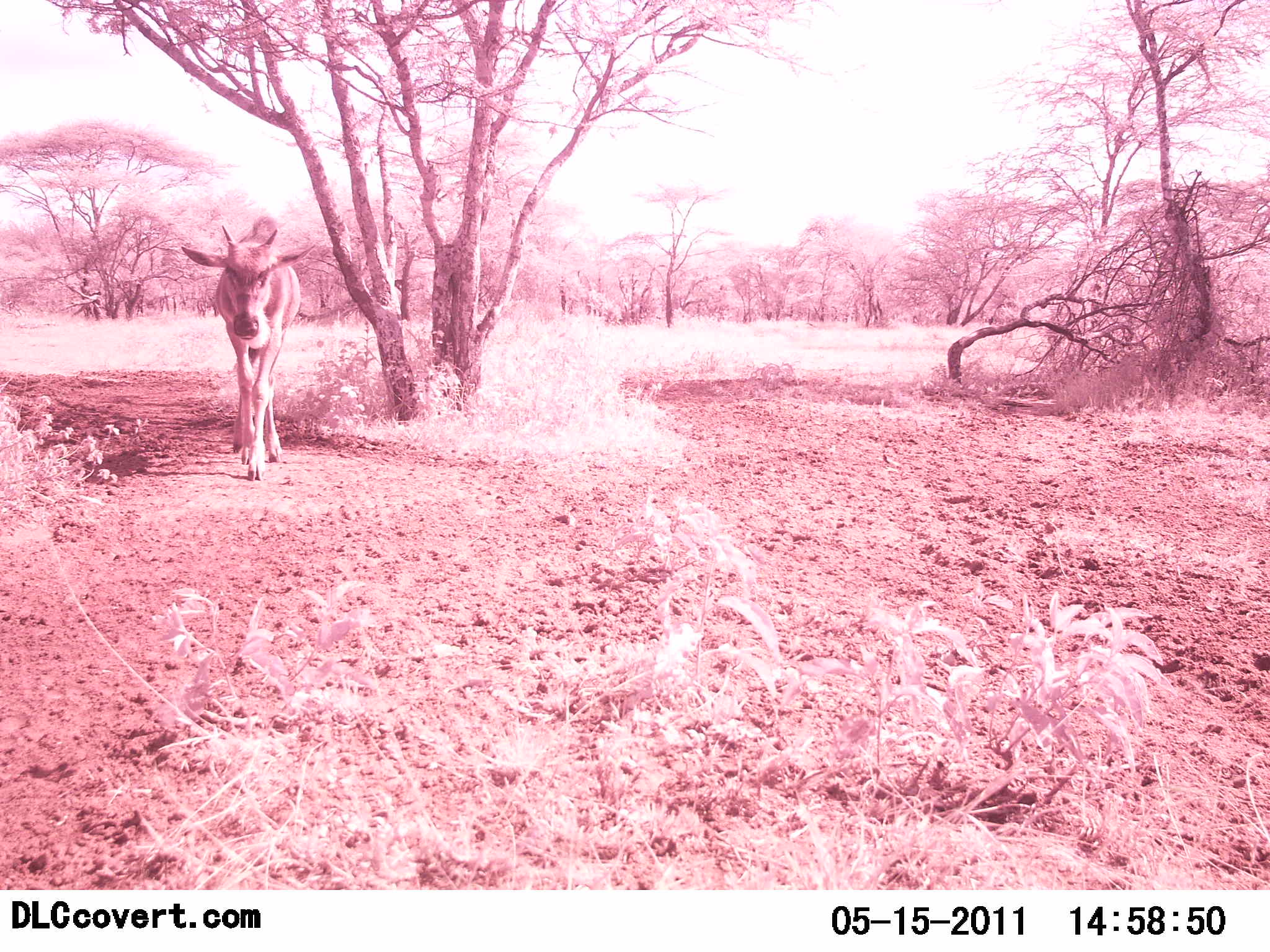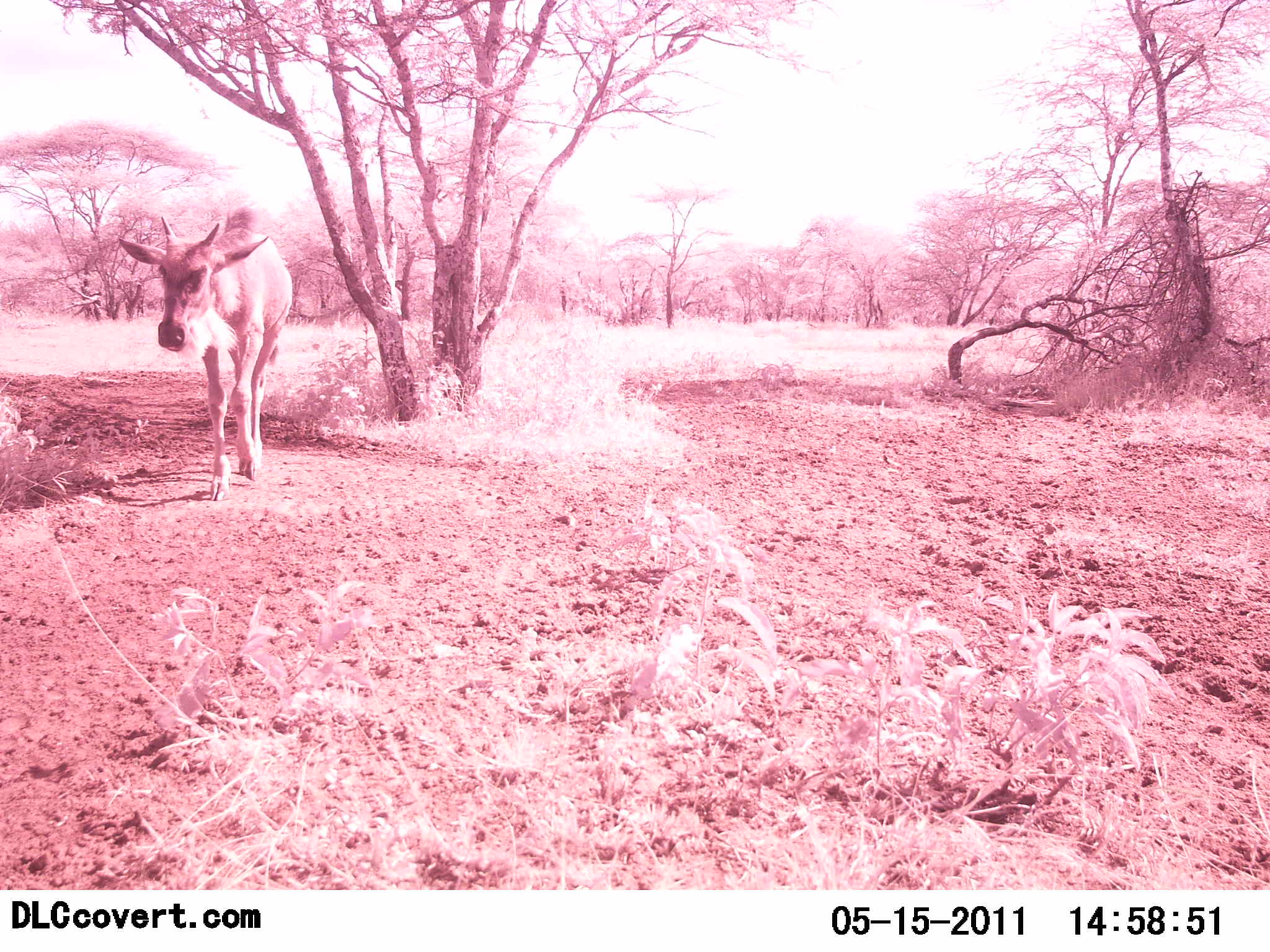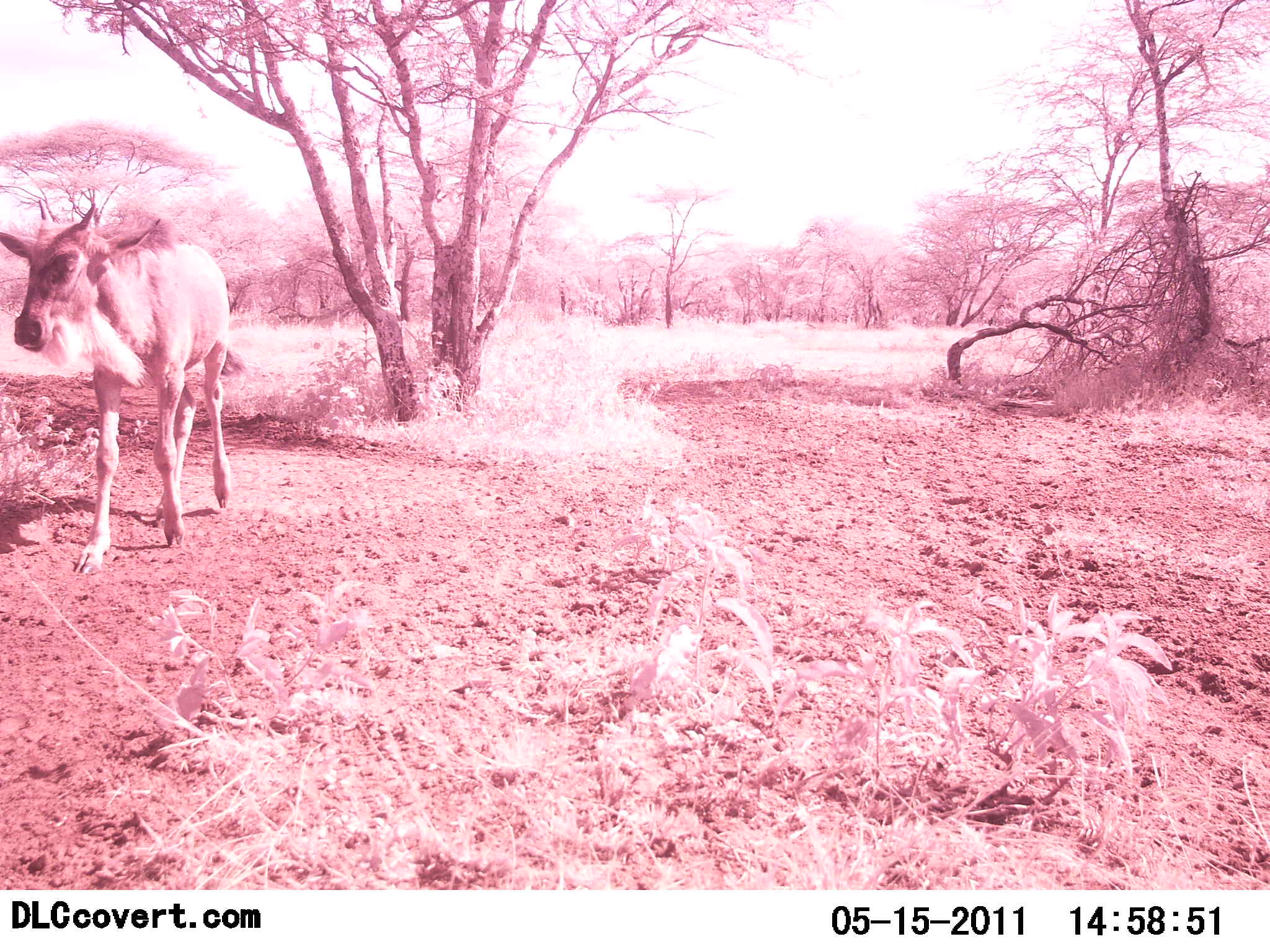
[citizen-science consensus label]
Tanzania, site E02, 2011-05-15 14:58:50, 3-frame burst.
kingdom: Animalia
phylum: Chordata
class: Mammalia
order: Artiodactyla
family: Bovidae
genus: Connochaetes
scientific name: Connochaetes taurinus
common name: blue wildebeest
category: wildebeest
Wildebeest (blue wildebeest) (Connochaetes taurinus), count 1. Behavior (volunteer vote fractions): standing 0%, resting 0%, moving 100%, interacting 0%. Young present (vote fraction): 30%. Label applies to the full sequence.